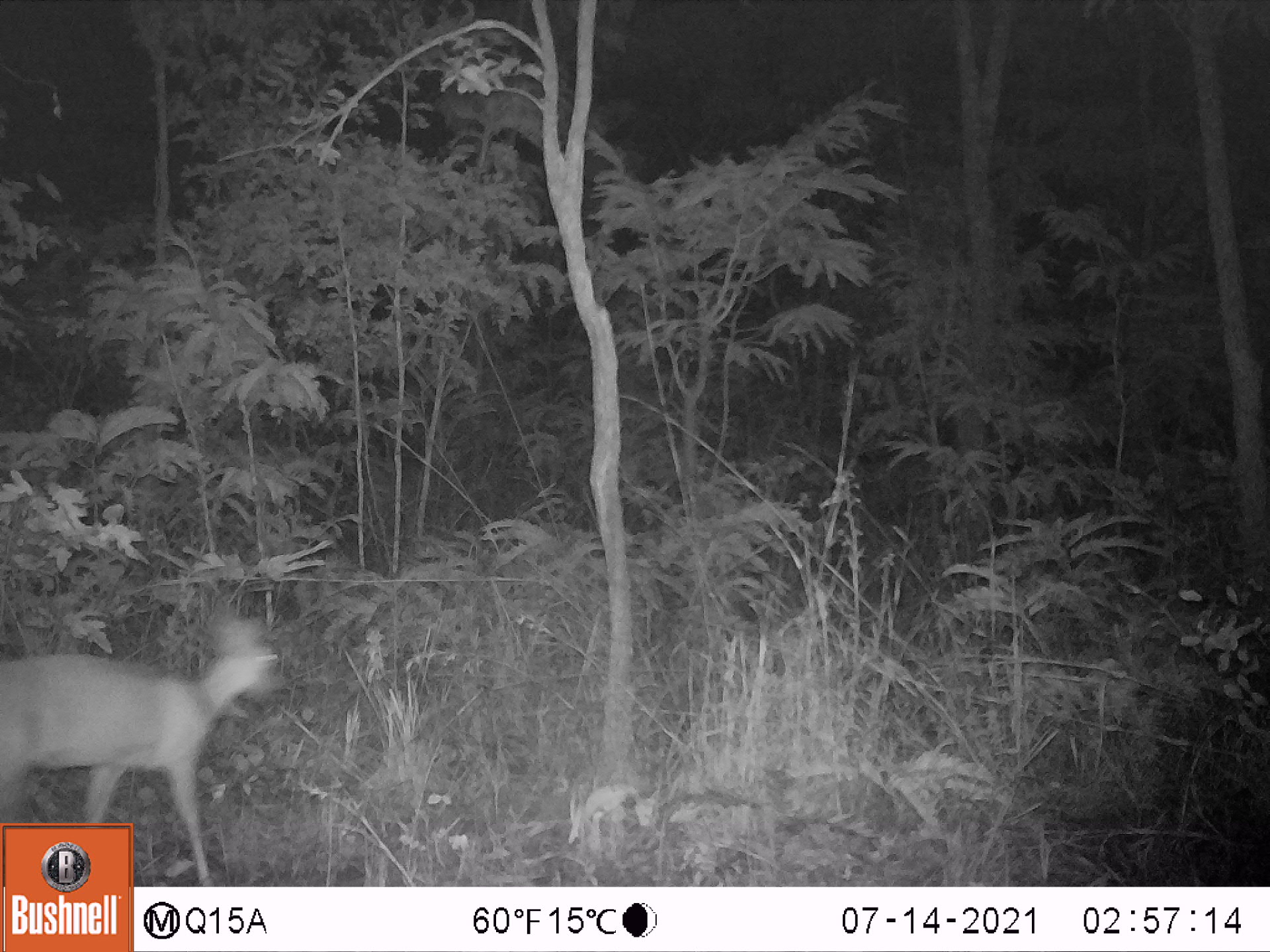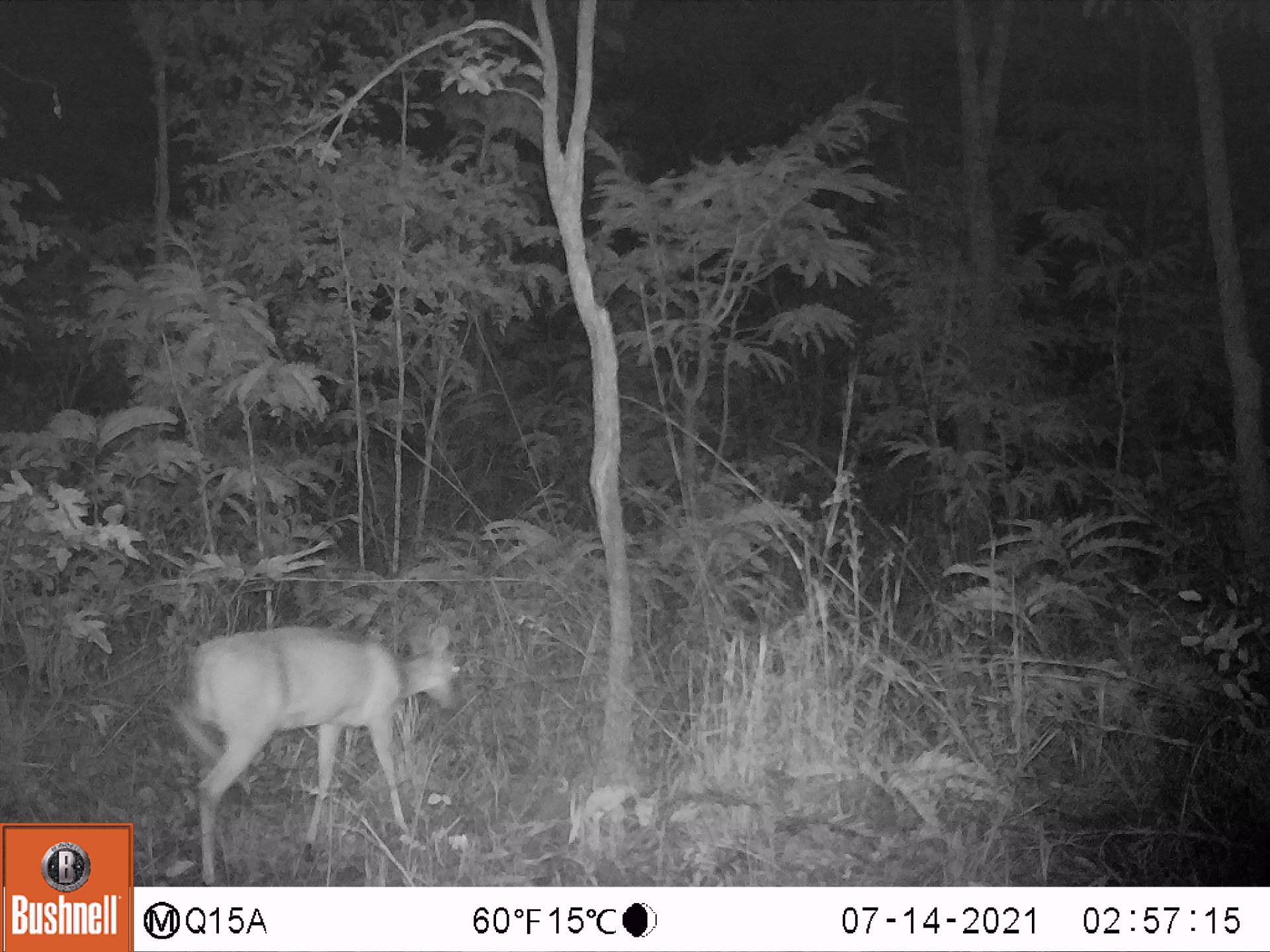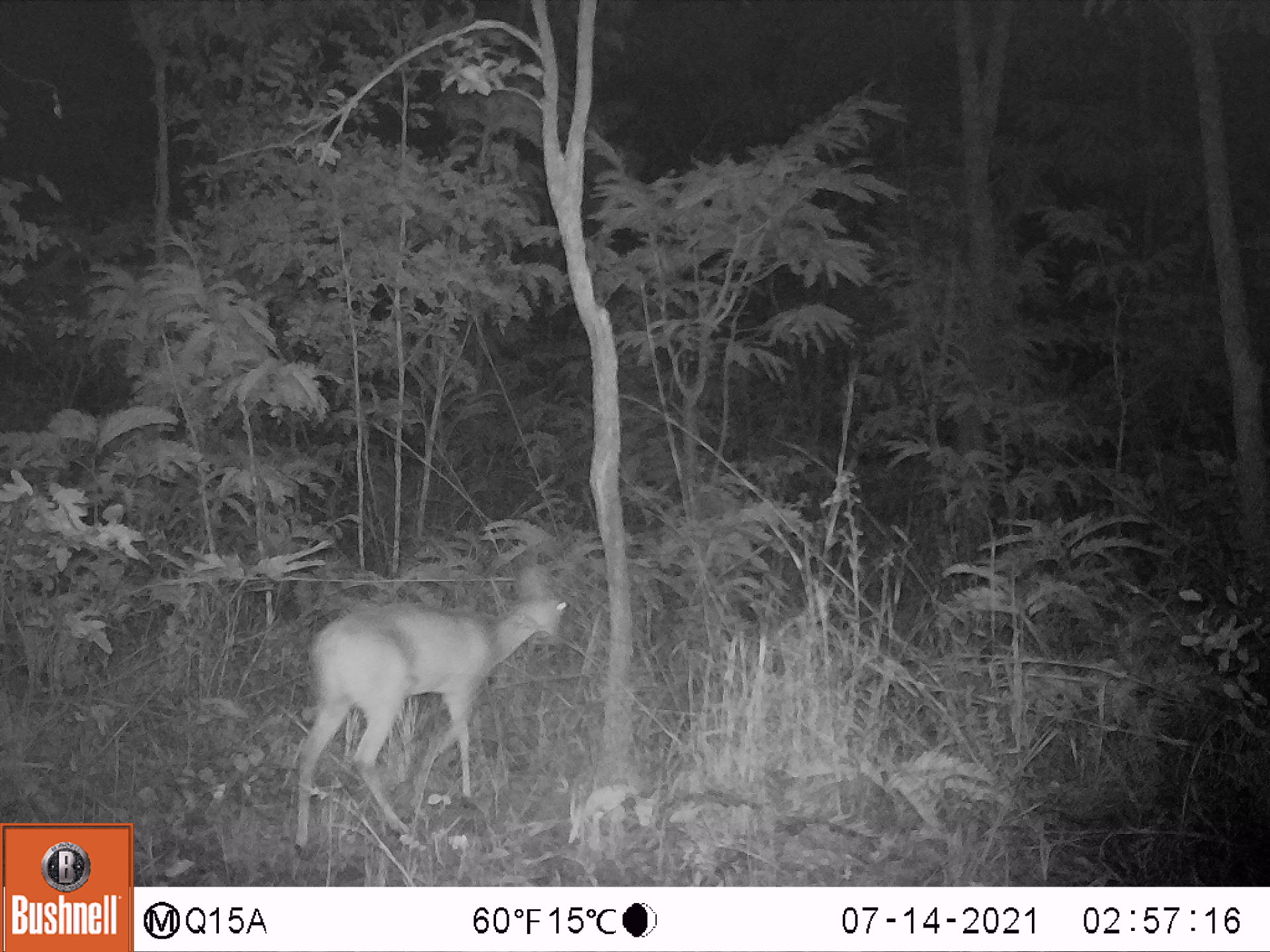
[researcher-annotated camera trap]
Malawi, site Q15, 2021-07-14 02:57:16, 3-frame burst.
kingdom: Animalia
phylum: Chordata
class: Mammalia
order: Artiodactyla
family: Bovidae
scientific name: Antilopinae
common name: small antelope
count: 1